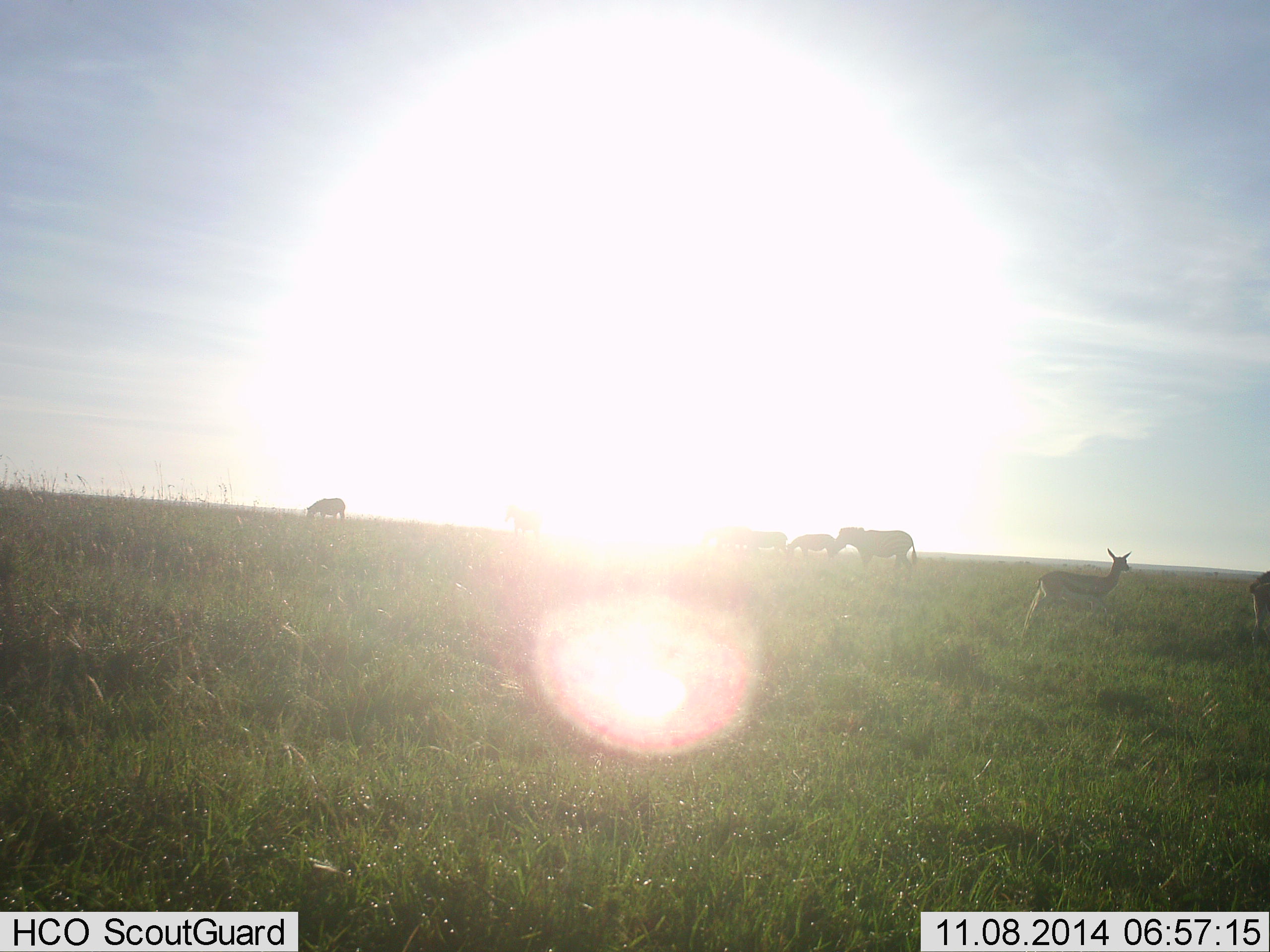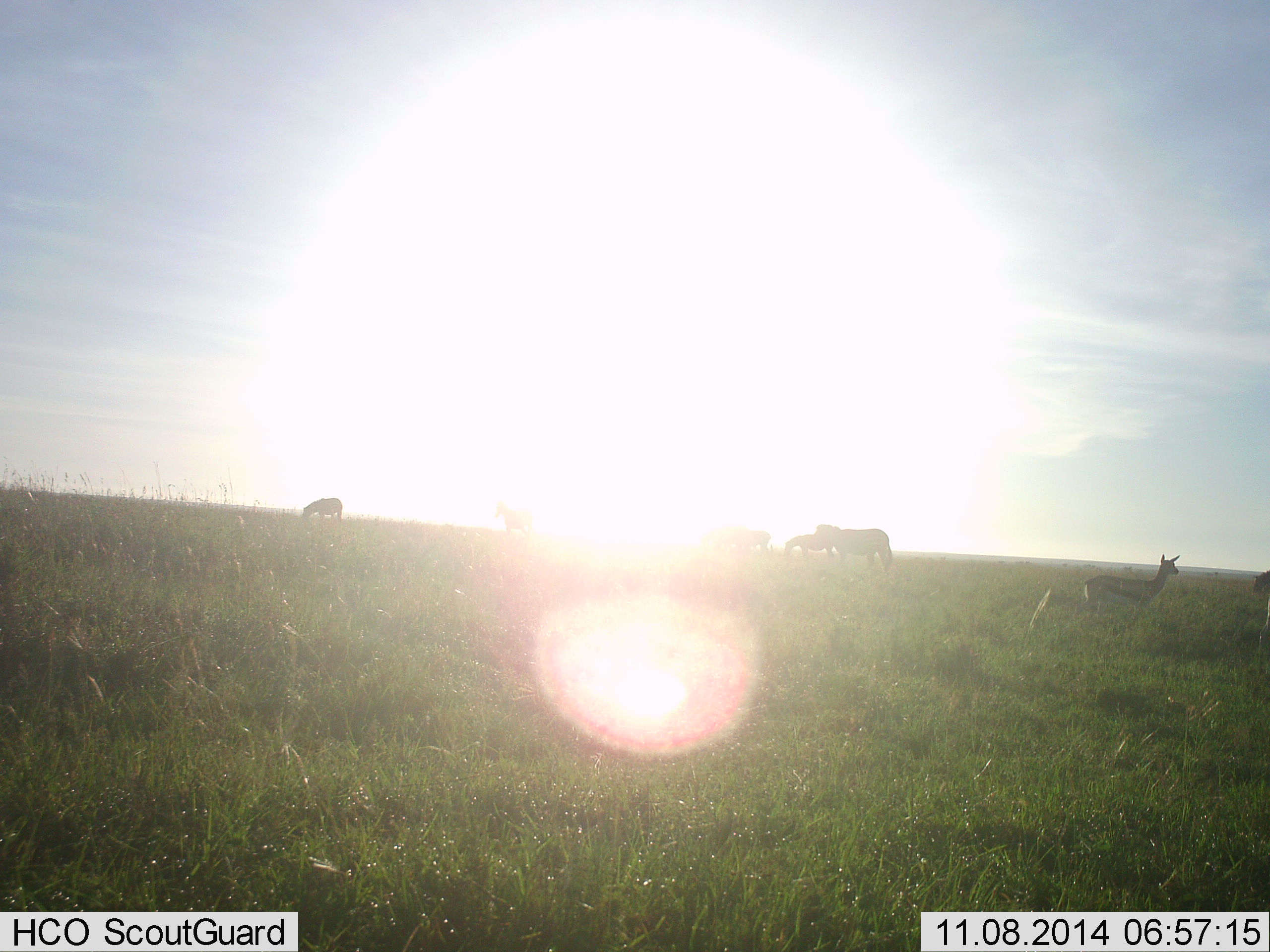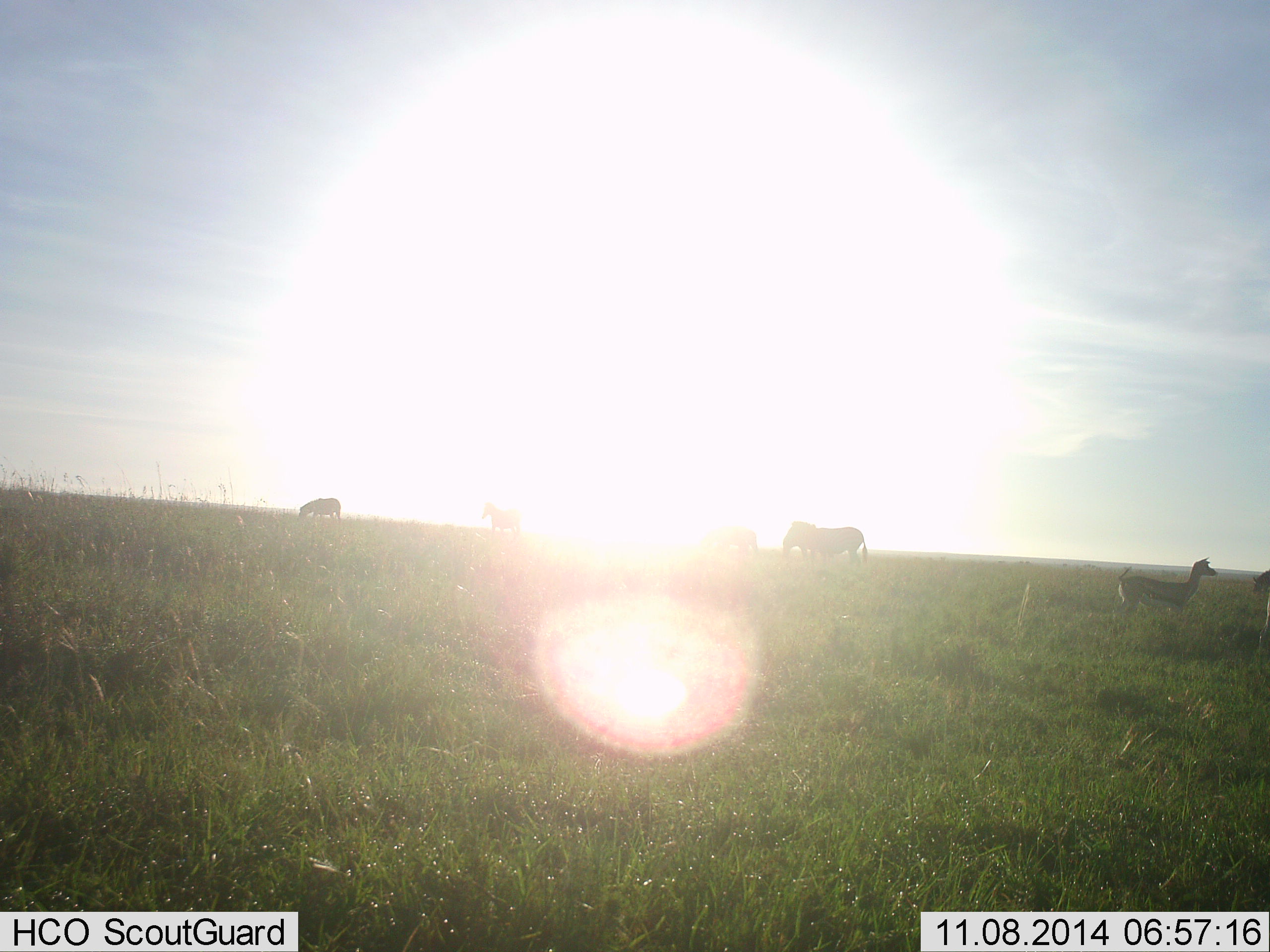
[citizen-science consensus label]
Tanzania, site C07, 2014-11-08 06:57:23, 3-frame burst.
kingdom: Animalia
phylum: Chordata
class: Mammalia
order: Artiodactyla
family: Bovidae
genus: Eudorcas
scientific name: Eudorcas thomsonii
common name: thomson's gazelle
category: gazellethomsons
Gazellethomsons (thomson's gazelle) (Eudorcas thomsonii), count 2. Behavior (volunteer vote fractions): standing 31%, resting 0%, moving 85%, interacting 0%. Young present (vote fraction): 0%. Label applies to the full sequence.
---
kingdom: Animalia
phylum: Chordata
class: Mammalia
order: Perissodactyla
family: Equidae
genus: Equus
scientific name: Equus quagga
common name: plains zebra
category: zebra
Zebra (plains zebra) (Equus quagga), count 5. Behavior (volunteer vote fractions): standing 36%, resting 0%, moving 73%, interacting 0%. Young present (vote fraction): 0%. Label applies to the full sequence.